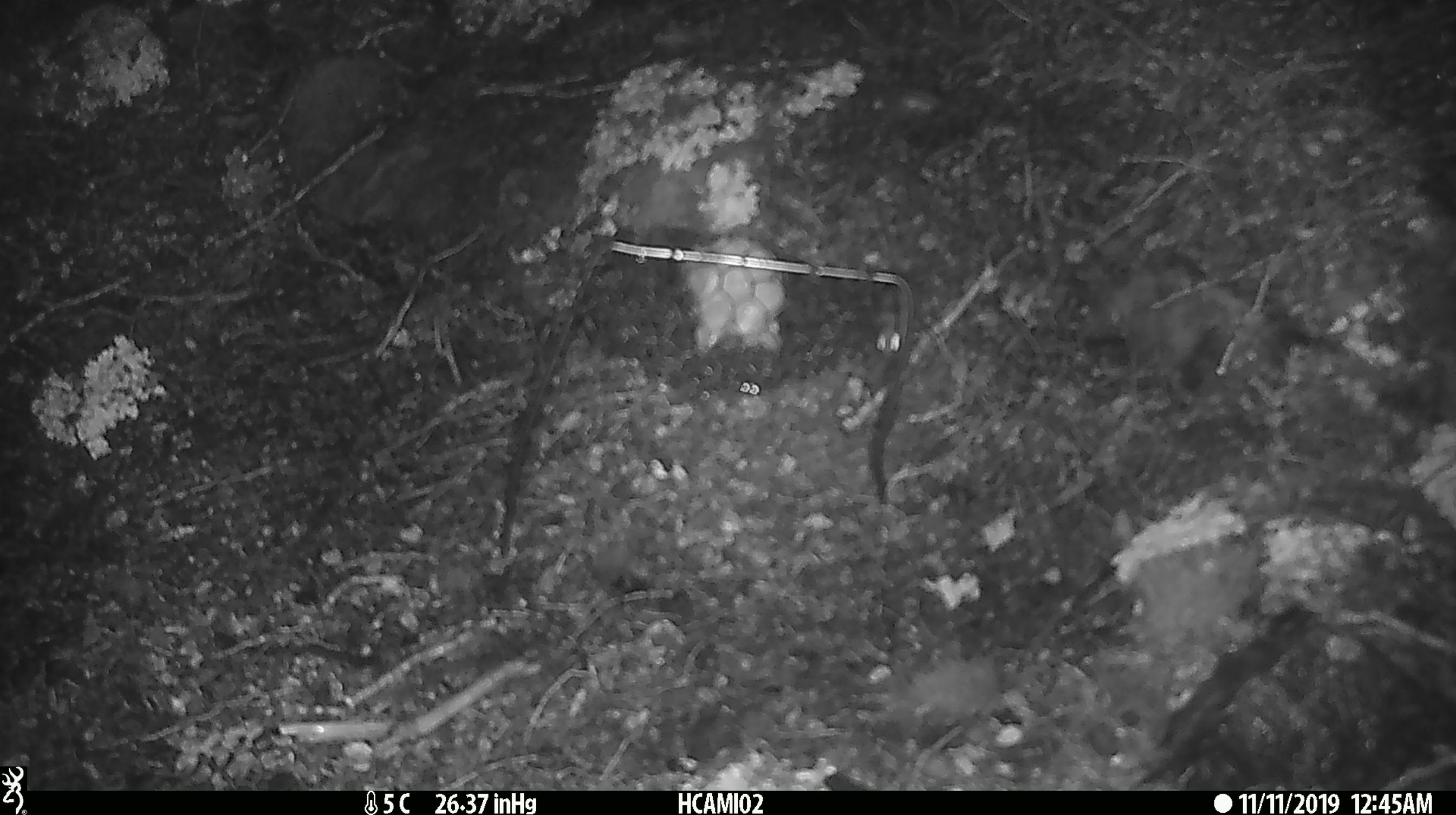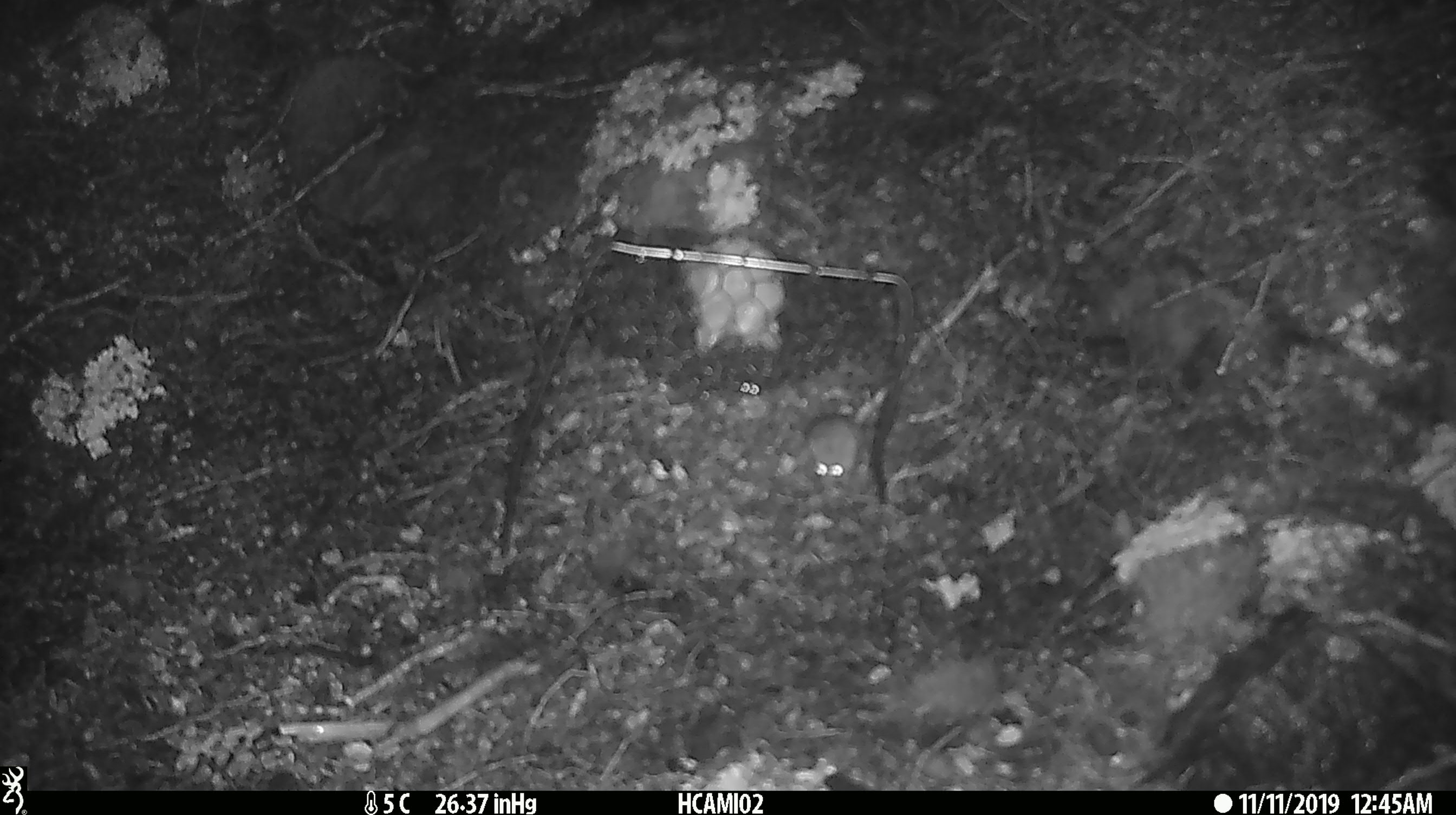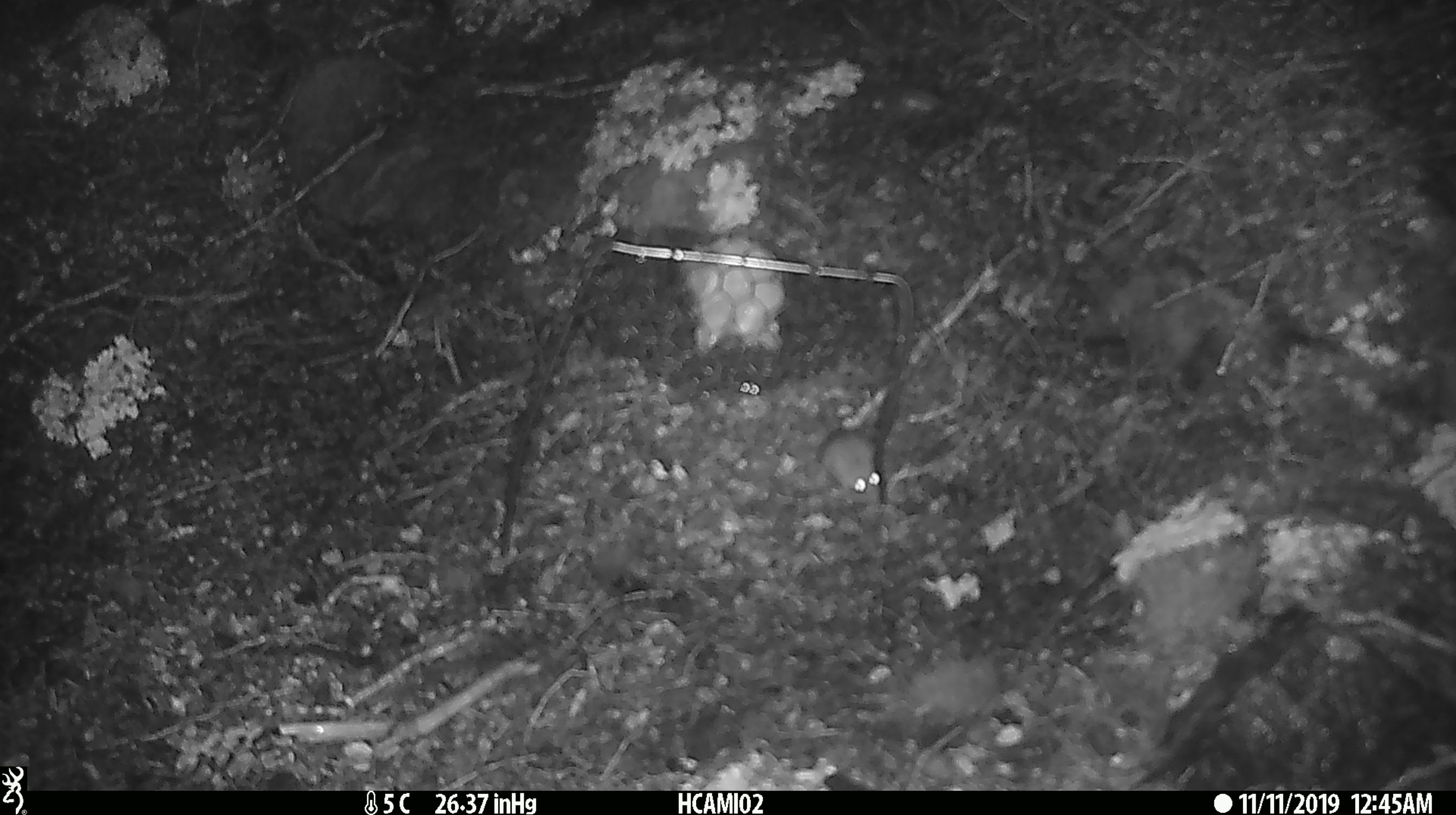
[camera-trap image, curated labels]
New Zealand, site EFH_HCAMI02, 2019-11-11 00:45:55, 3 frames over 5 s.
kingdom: Animalia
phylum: Chordata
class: Mammalia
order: Rodentia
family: Muridae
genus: Mus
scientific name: Mus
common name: mouse